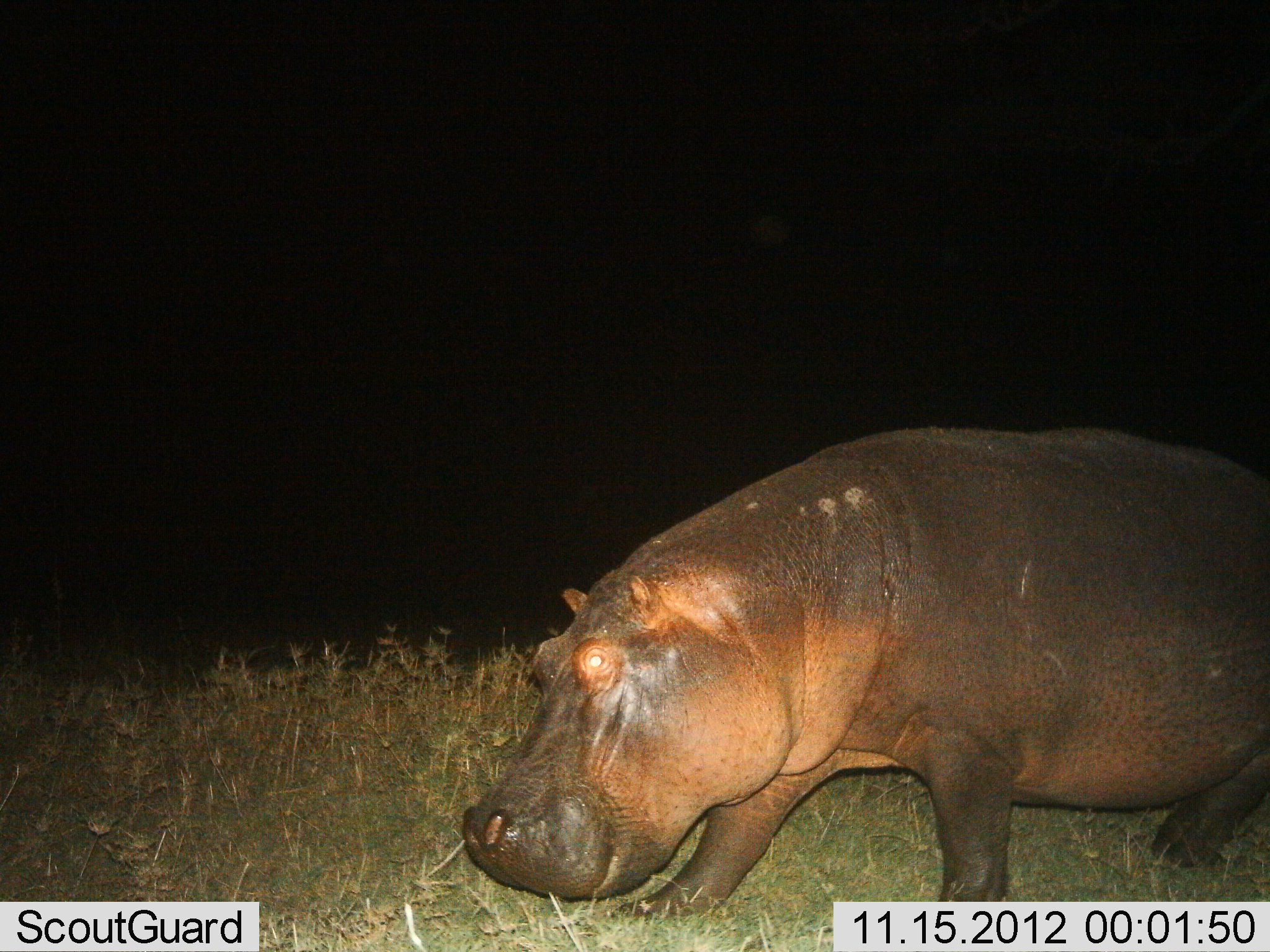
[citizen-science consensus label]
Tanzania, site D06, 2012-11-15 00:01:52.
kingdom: Animalia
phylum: Chordata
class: Mammalia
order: Artiodactyla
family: Hippopotamidae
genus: Hippopotamus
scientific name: Hippopotamus amphibius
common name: hippopotamus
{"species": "hippopotamus (Hippopotamus amphibius)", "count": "1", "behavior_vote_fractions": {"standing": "0%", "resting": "0%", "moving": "100%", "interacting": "0%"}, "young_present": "0%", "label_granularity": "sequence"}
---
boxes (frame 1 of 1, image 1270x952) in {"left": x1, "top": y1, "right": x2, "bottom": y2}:
animal: {"left": 462, "top": 420, "right": 1268, "bottom": 932}